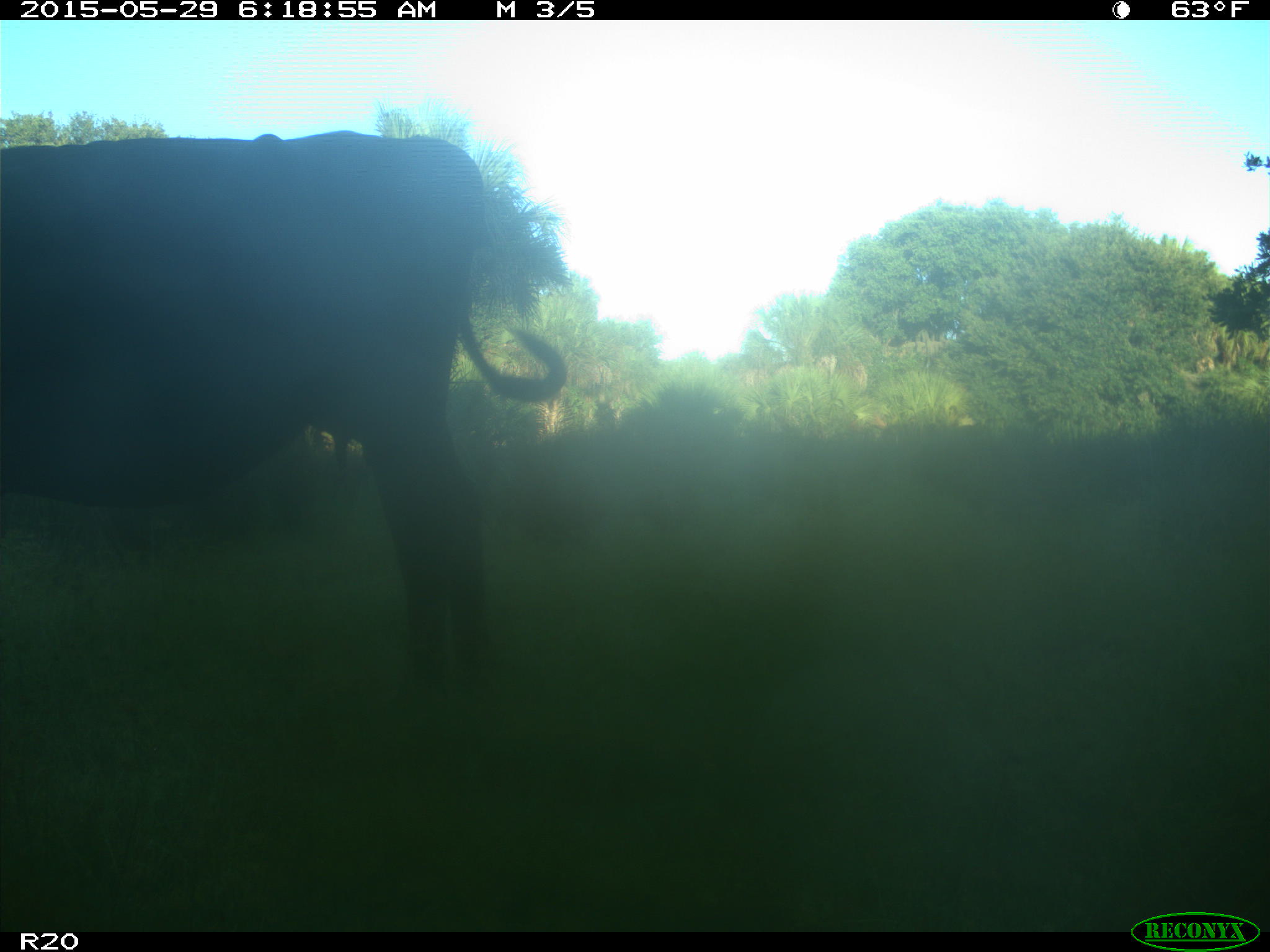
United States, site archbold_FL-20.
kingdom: Animalia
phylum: Chordata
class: Mammalia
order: Artiodactyla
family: Bovidae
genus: Bos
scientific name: Bos taurus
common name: domestic cow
Bos taurus (domestic cow).